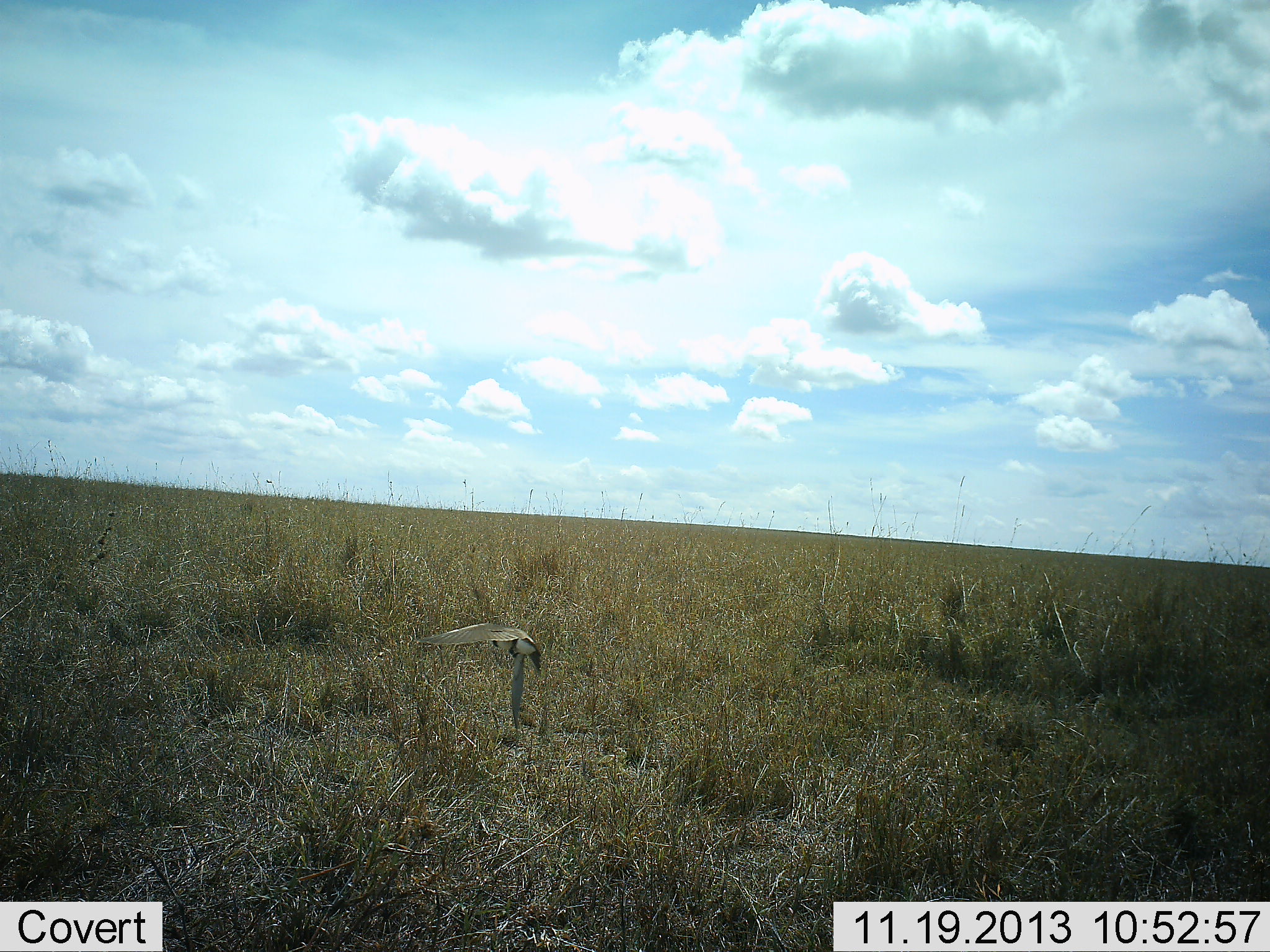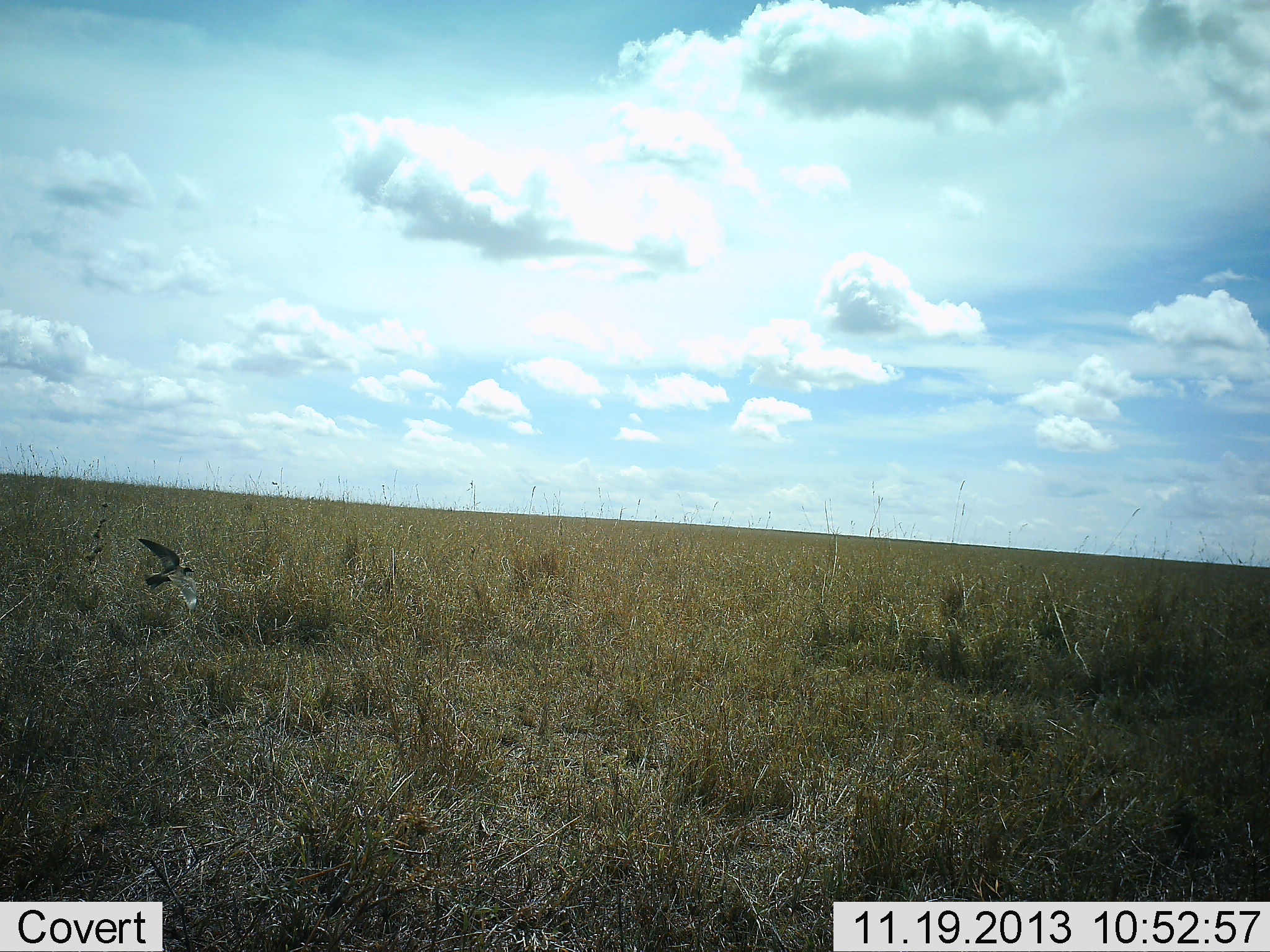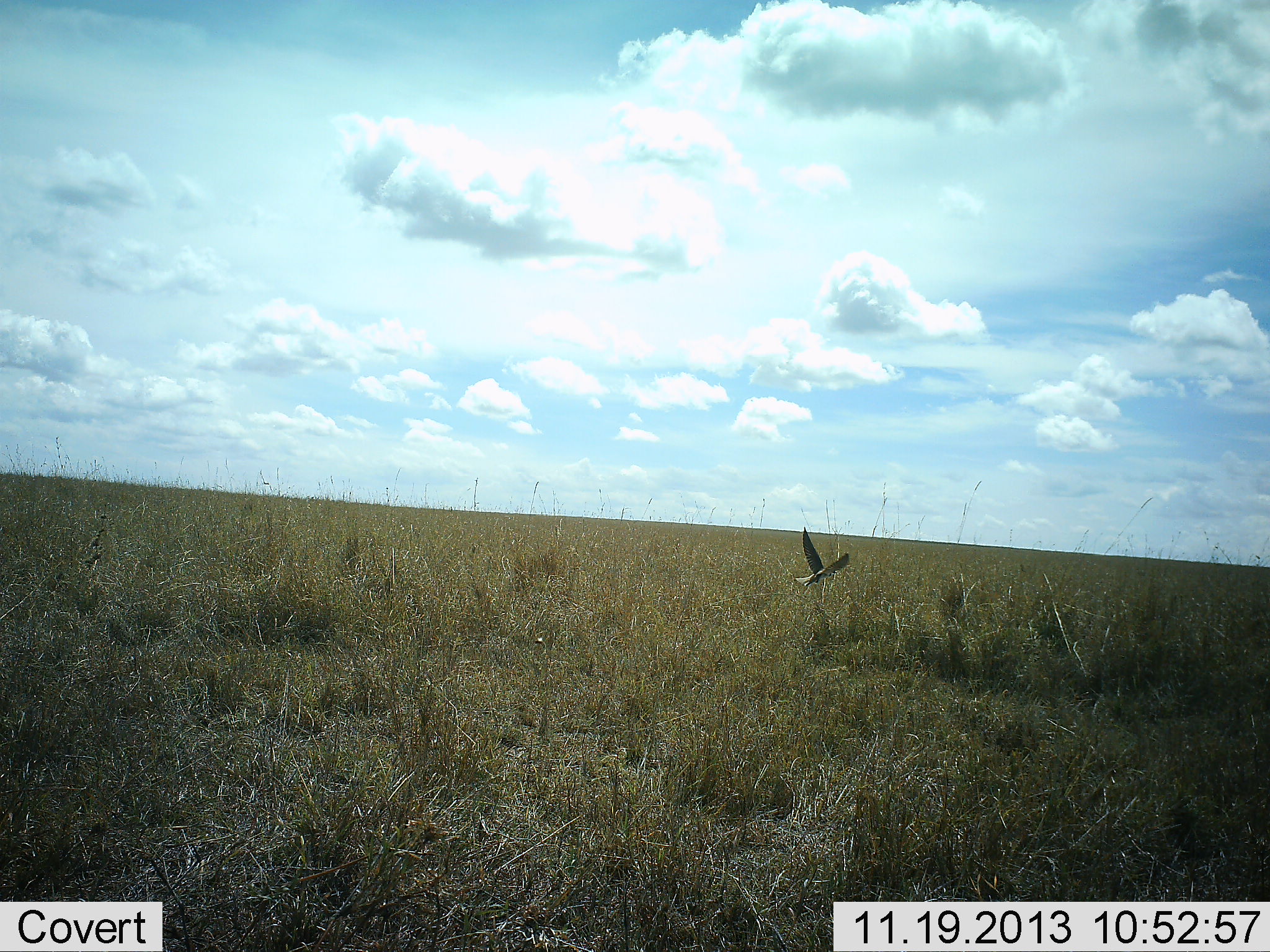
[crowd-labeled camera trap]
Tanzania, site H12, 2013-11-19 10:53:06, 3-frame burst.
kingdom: Animalia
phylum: Chordata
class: Aves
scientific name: Aves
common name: bird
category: otherbird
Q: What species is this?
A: Otherbird (bird) (Aves).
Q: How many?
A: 1.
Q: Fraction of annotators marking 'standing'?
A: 0%.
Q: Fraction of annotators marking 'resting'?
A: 0%.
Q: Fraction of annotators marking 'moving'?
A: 100%.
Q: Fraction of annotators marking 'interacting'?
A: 0%.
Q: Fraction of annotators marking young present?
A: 0%.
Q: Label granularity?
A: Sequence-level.